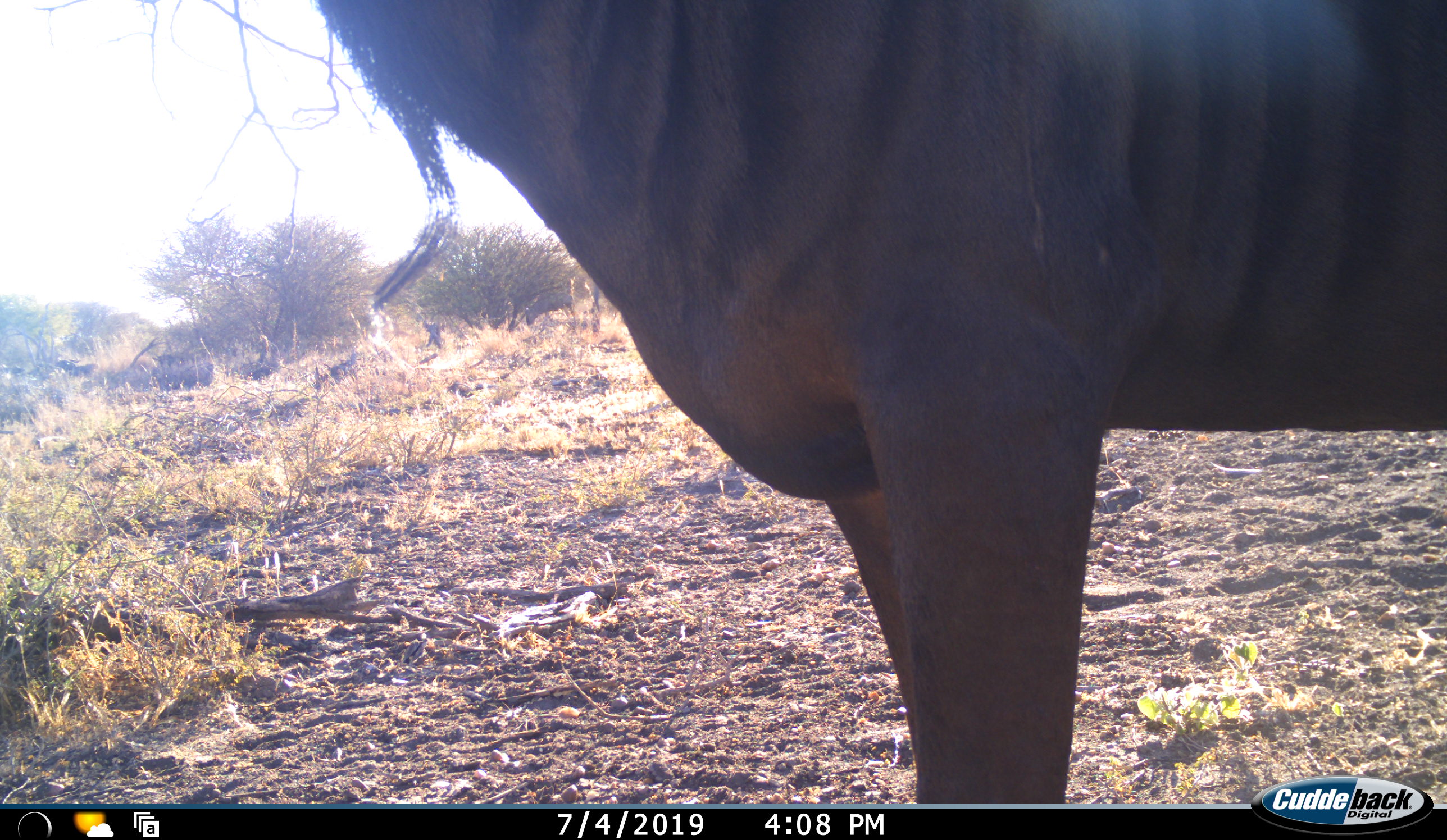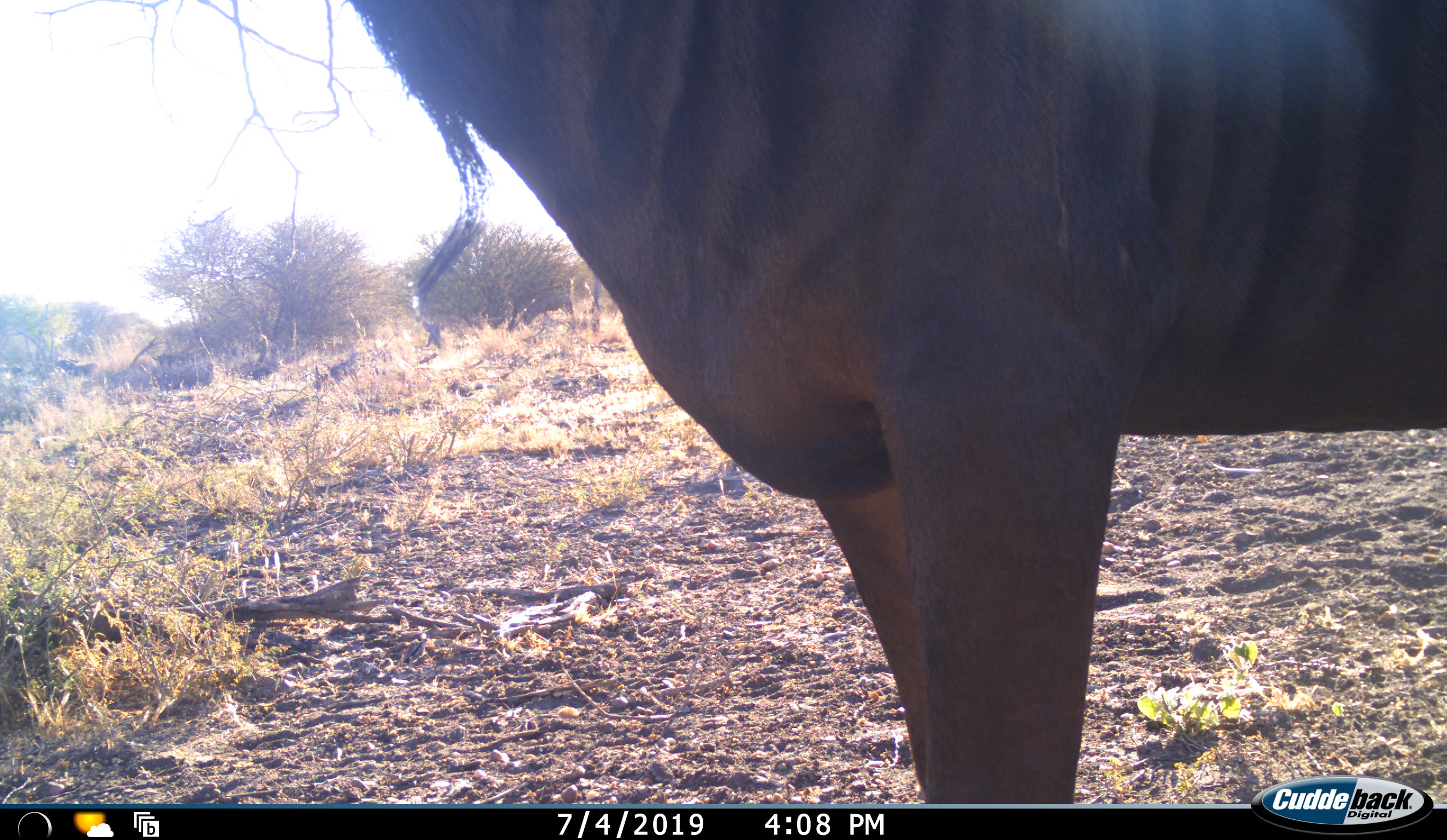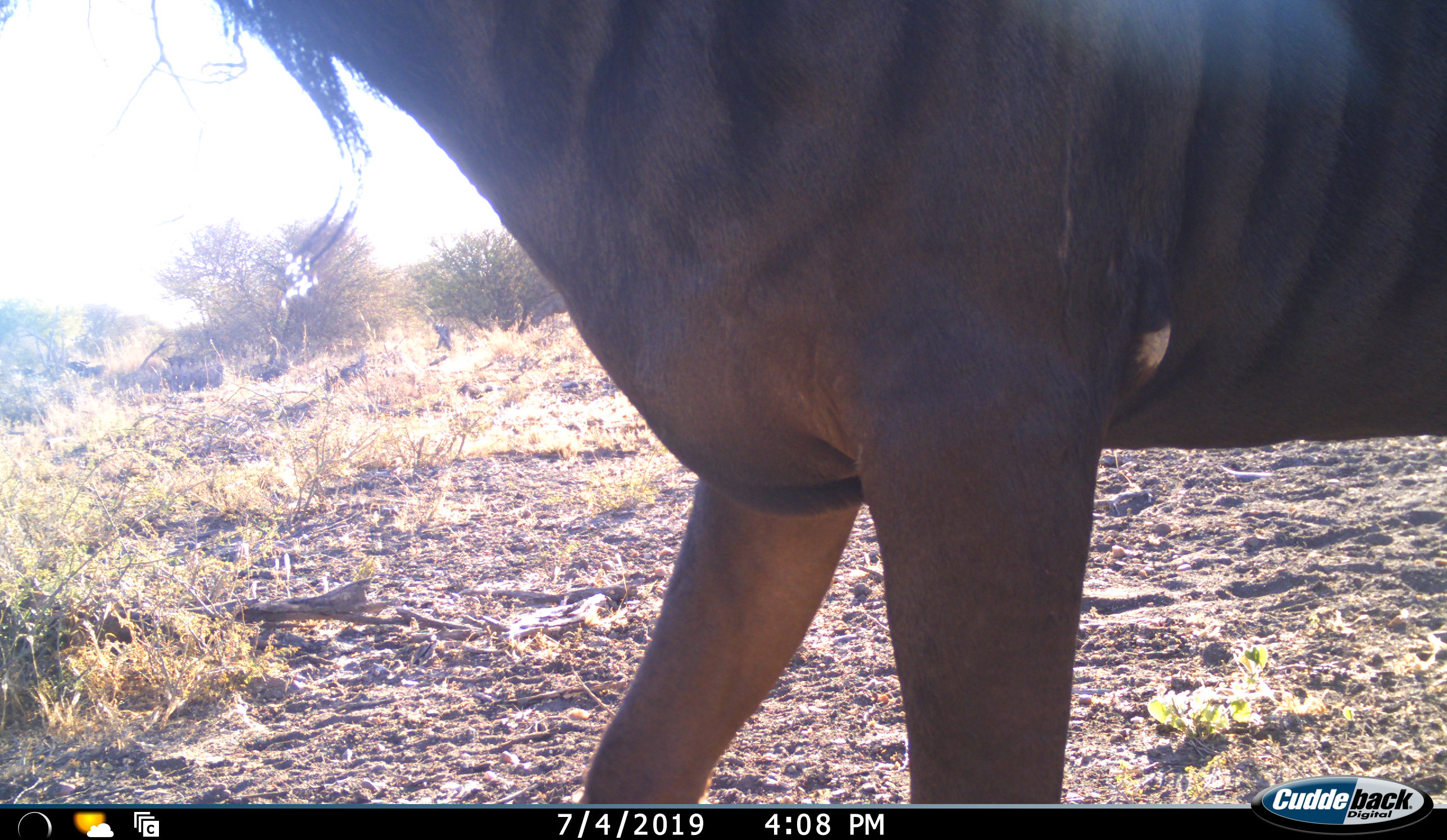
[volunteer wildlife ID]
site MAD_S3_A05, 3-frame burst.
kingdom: Animalia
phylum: Chordata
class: Mammalia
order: Artiodactyla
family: Bovidae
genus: Connochaetes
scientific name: Connochaetes taurinus taurinus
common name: blue wildebeest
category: wildebeestblue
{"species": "wildebeestblue (blue wildebeest) (Connochaetes taurinus taurinus)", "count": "1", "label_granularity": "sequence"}